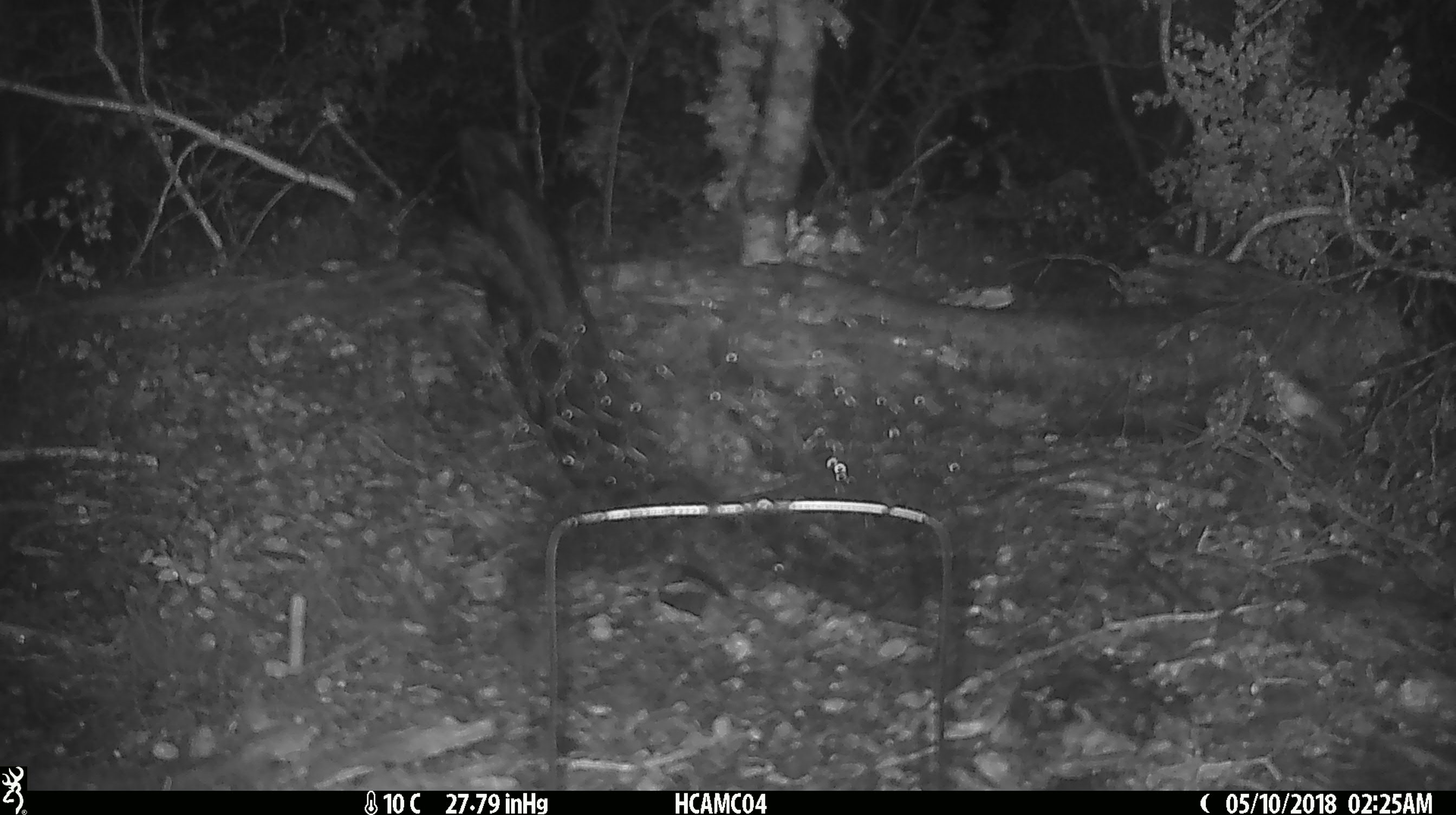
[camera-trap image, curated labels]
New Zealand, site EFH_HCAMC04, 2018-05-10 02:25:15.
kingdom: Animalia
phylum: Chordata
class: Mammalia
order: Rodentia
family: Muridae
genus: Mus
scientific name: Mus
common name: mouse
Mouse (Mus).